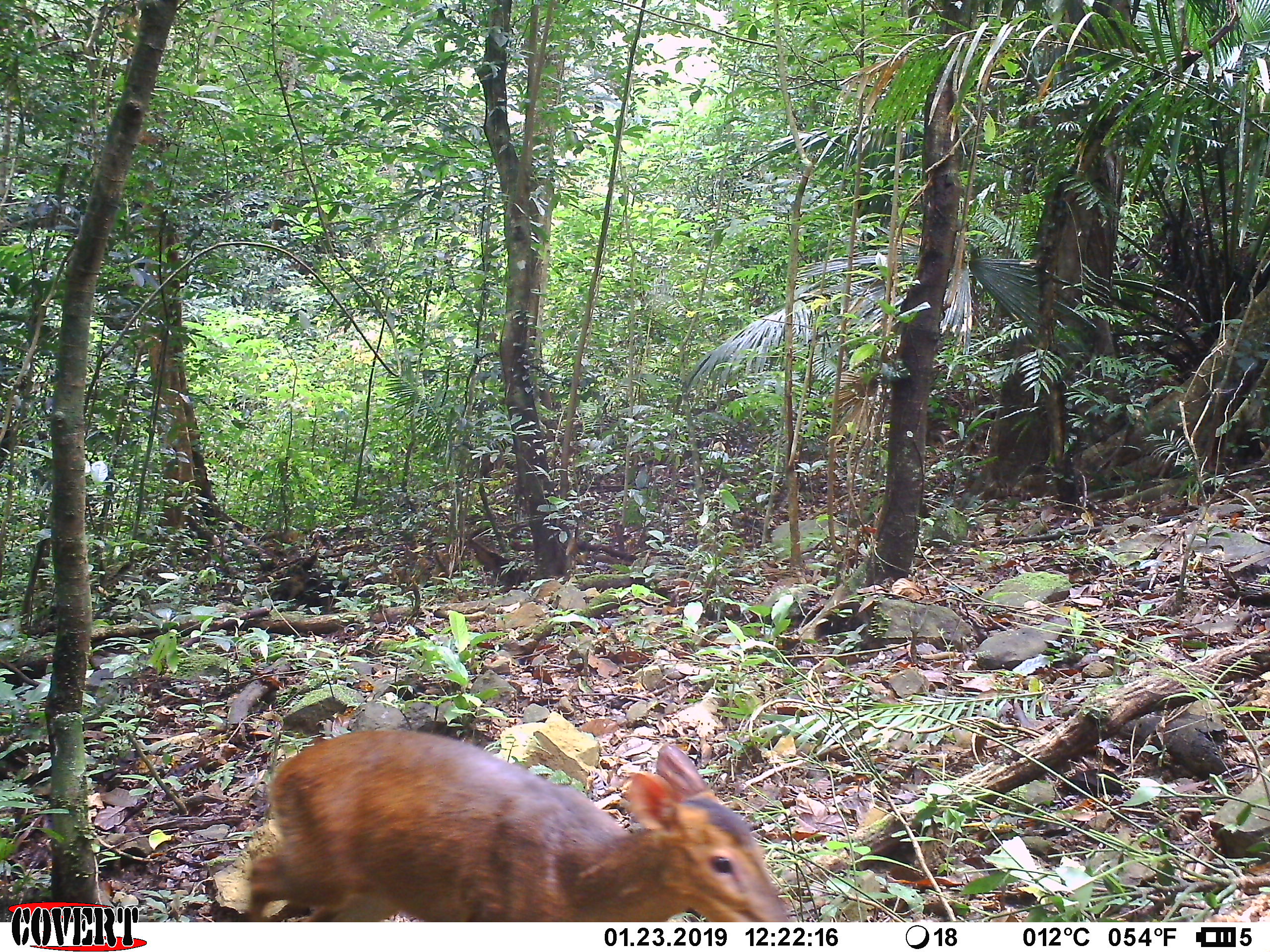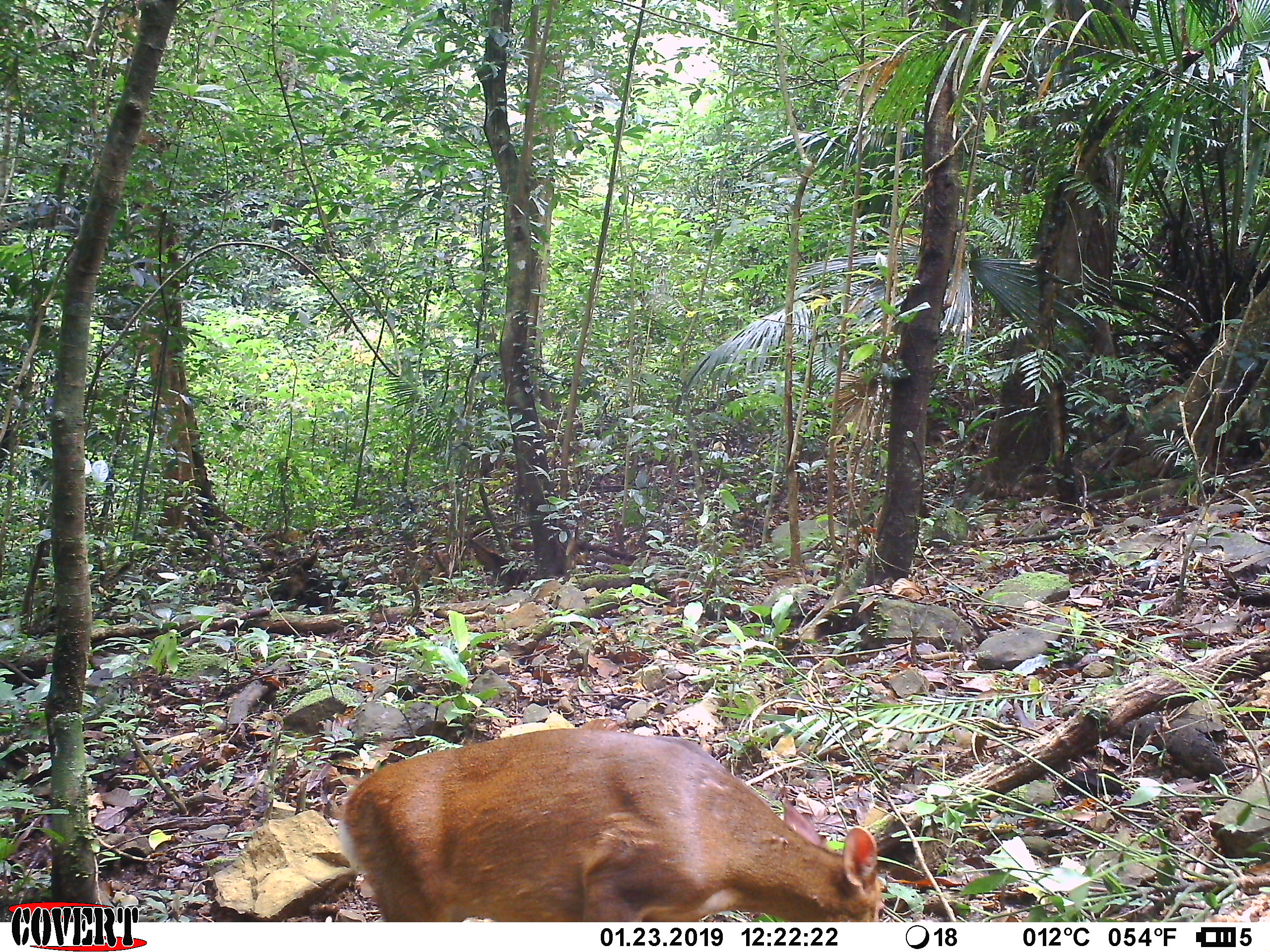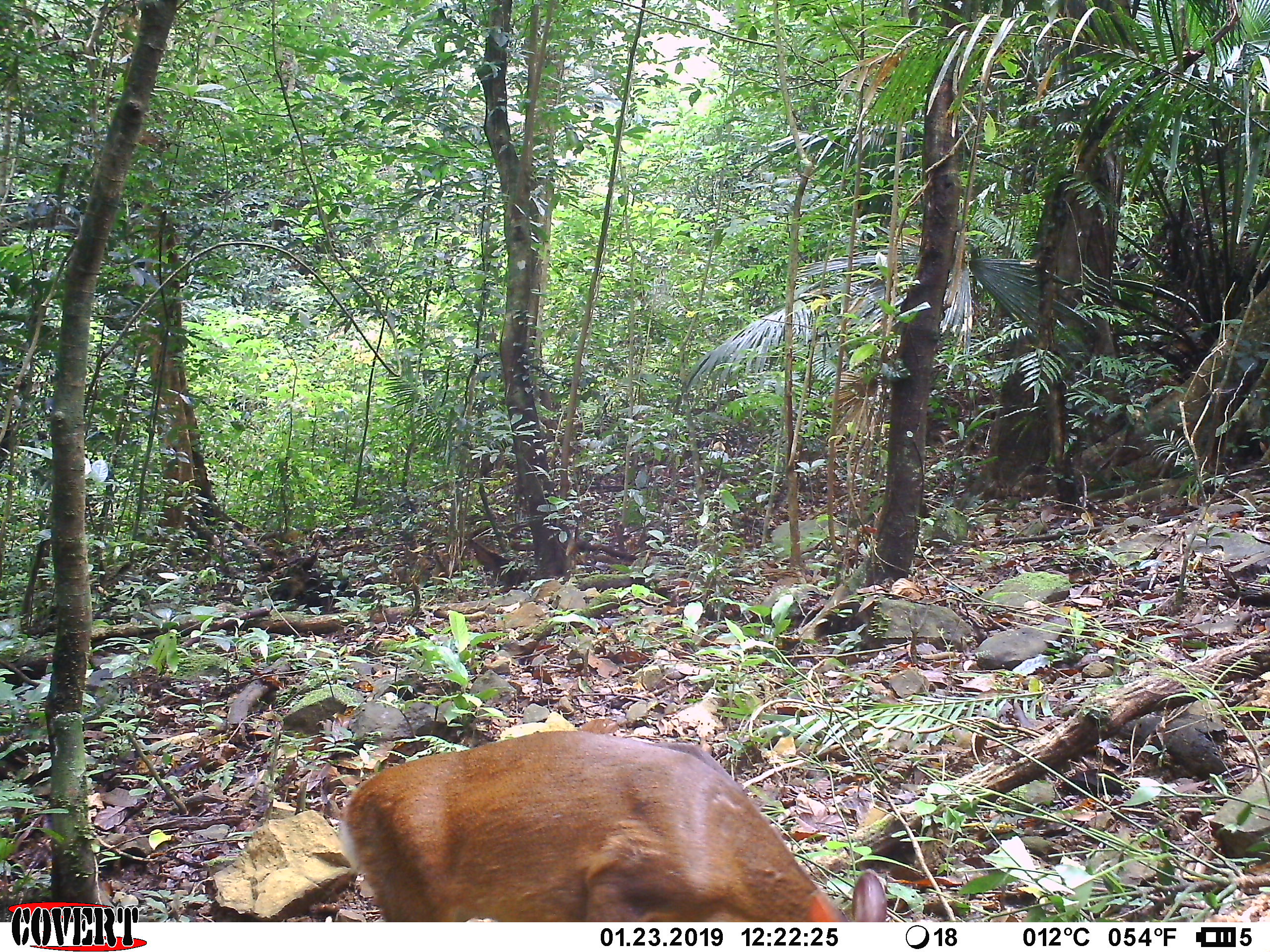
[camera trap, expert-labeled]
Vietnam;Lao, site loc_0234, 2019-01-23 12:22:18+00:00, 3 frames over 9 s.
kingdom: Animalia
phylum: Chordata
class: Mammalia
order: Artiodactyla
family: Cervidae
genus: Muntiacus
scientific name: Muntiacus vuquangensis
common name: large-antlered muntjac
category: large antlered muntjac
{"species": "large antlered muntjac (large-antlered muntjac) (Muntiacus vuquangensis)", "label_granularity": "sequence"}